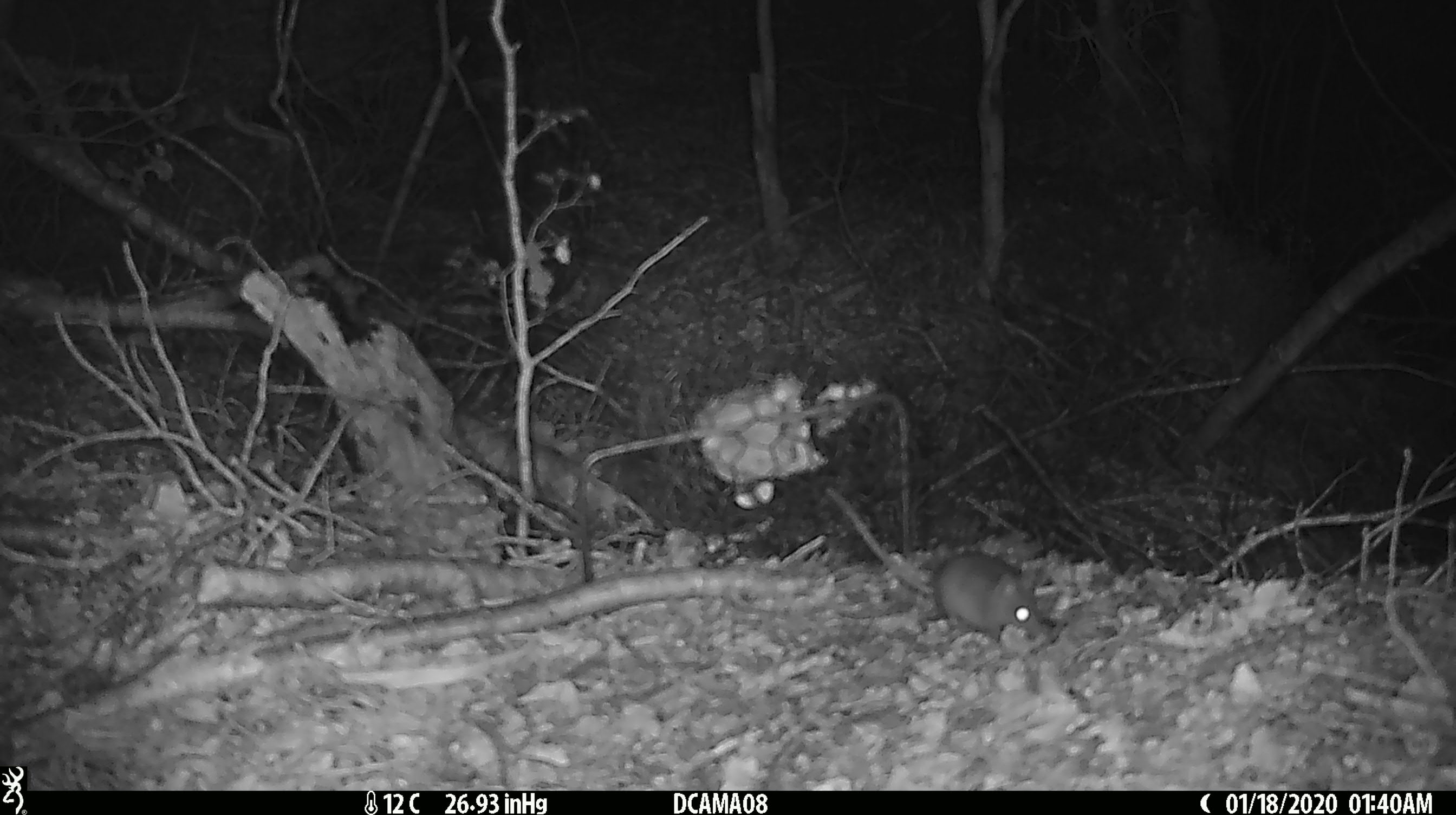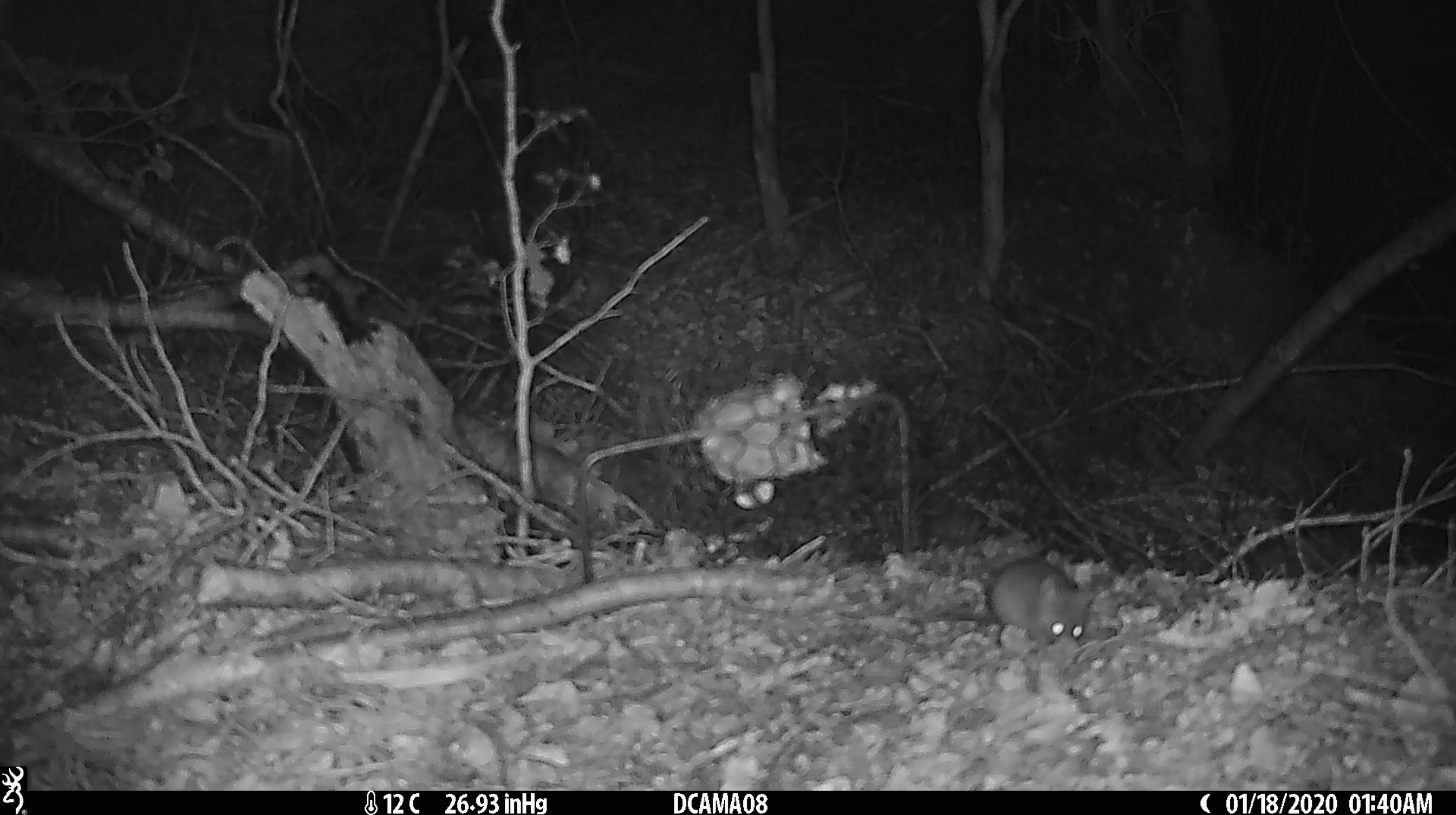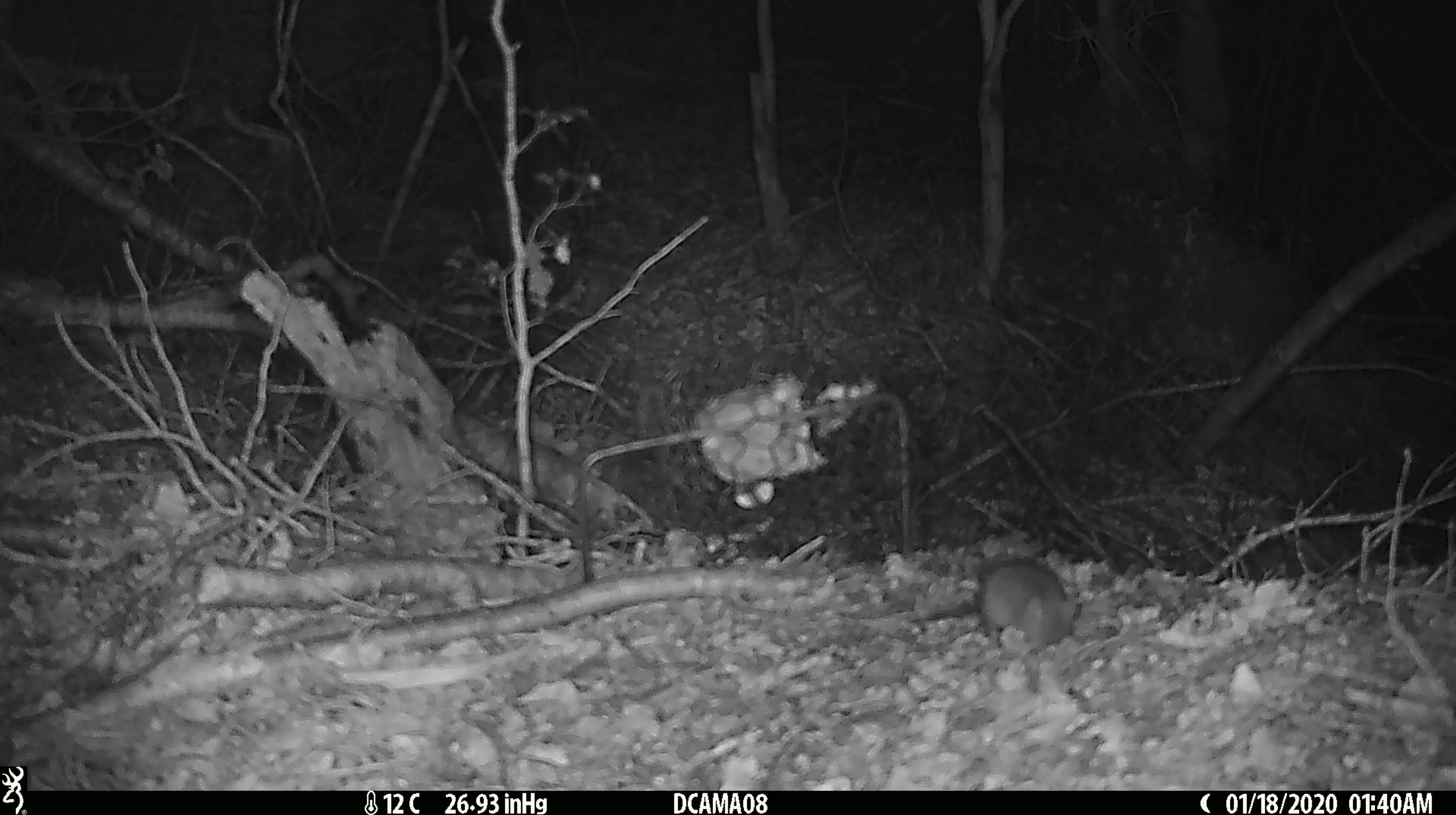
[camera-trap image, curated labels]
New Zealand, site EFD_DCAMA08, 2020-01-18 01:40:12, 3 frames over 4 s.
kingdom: Animalia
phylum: Chordata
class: Mammalia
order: Rodentia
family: Muridae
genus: Mus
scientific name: Mus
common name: mouse